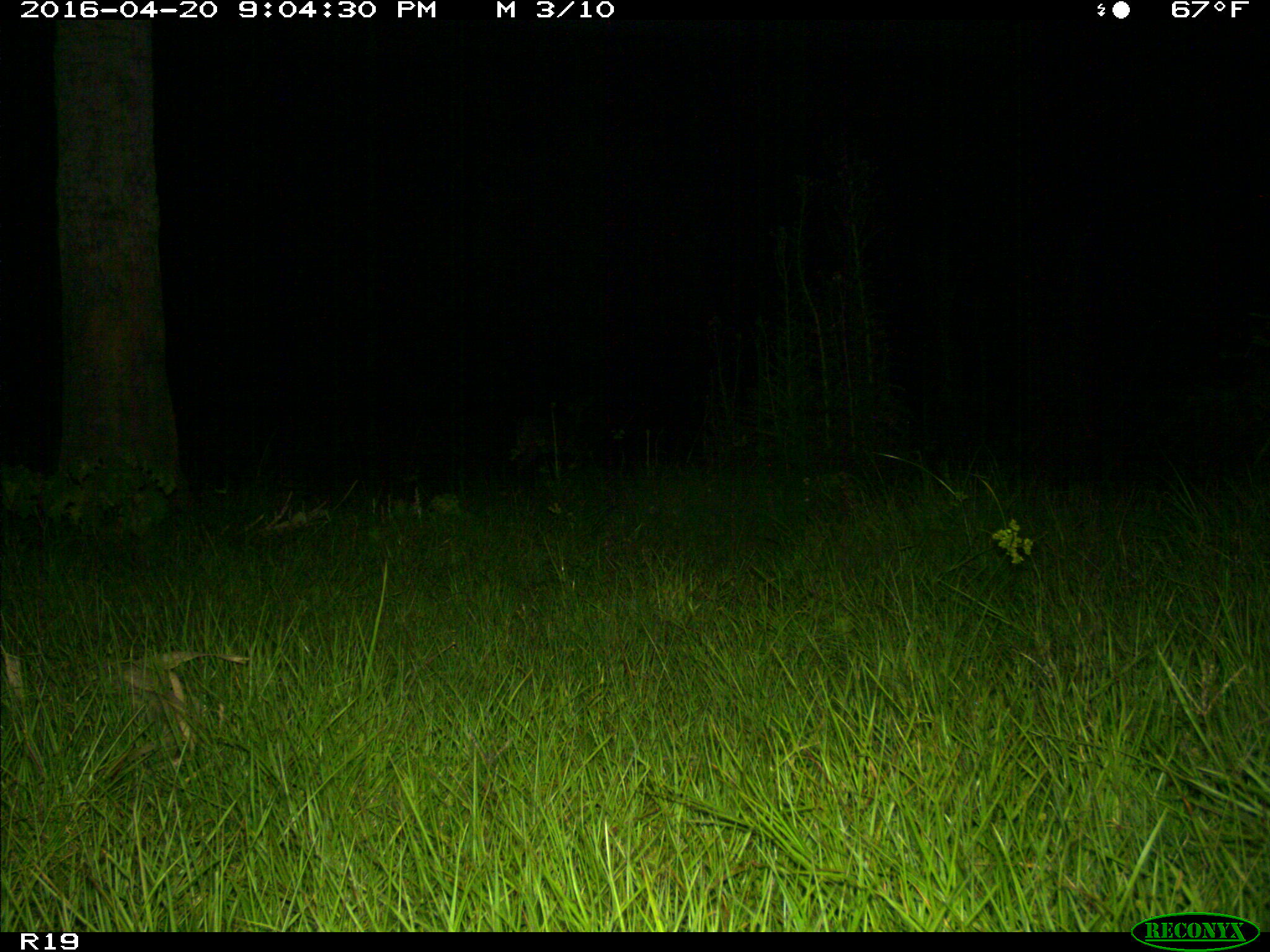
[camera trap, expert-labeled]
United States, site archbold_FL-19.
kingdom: Animalia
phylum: Chordata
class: Mammalia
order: Artiodactyla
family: Cervidae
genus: Odocoileus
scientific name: Odocoileus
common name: deer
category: unidentified deer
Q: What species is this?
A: Unidentified deer (deer) (Odocoileus).